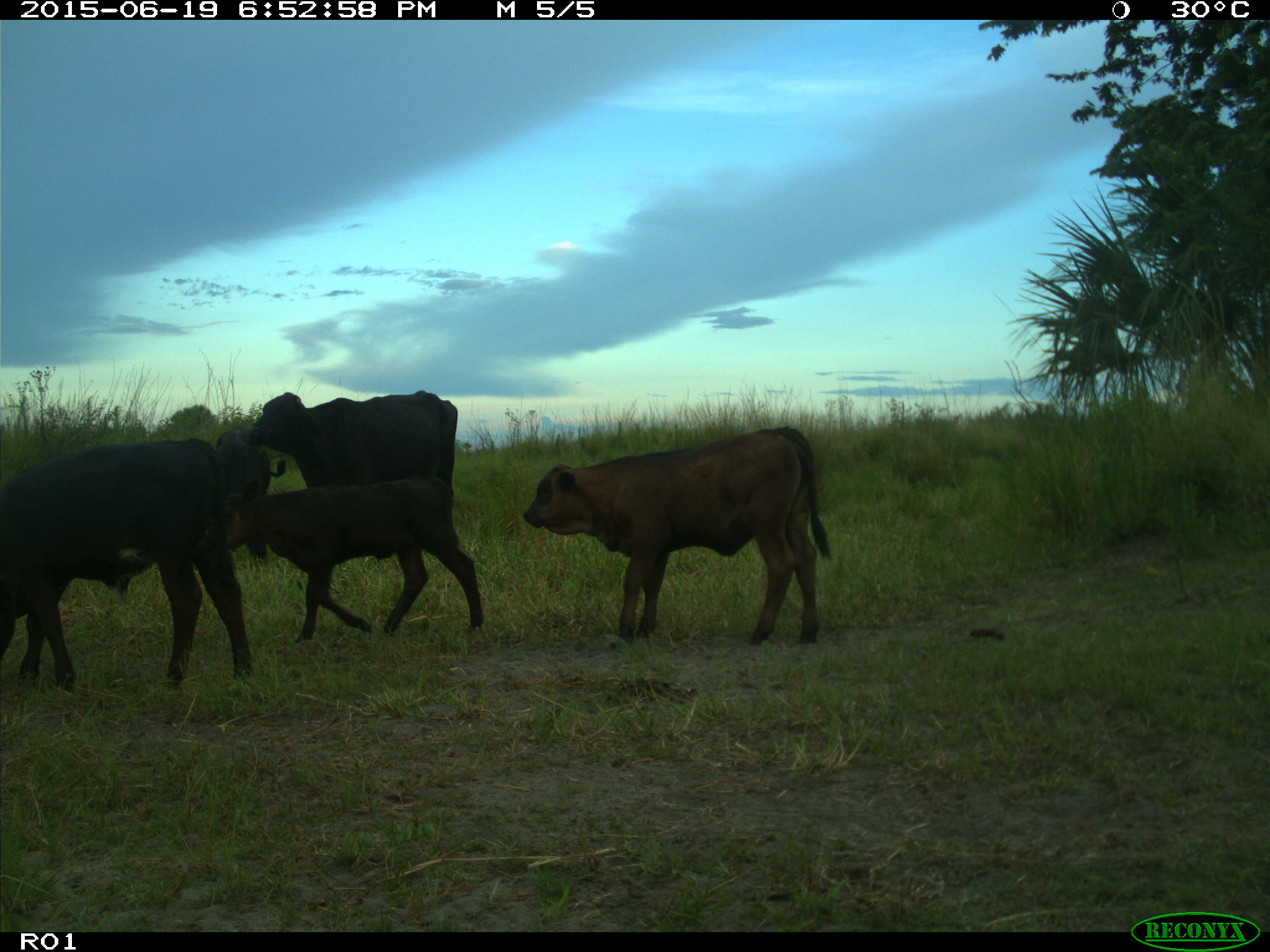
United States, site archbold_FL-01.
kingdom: Animalia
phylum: Chordata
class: Mammalia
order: Artiodactyla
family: Bovidae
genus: Bos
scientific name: Bos taurus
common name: domestic cow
Bos taurus (domestic cow).